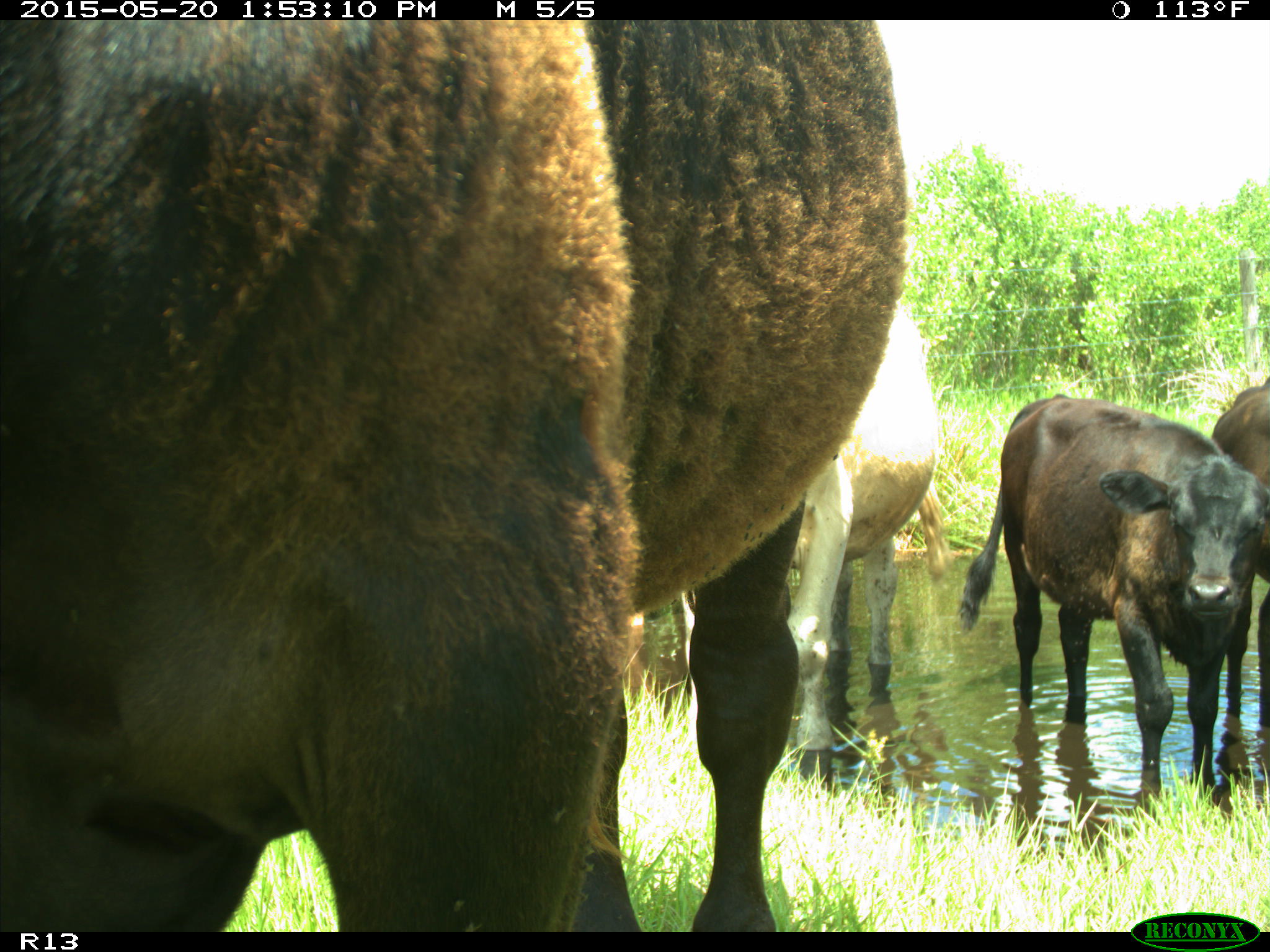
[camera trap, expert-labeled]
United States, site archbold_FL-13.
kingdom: Animalia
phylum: Chordata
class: Mammalia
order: Artiodactyla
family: Bovidae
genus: Bos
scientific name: Bos taurus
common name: domestic cow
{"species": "Bos taurus (domestic cow)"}